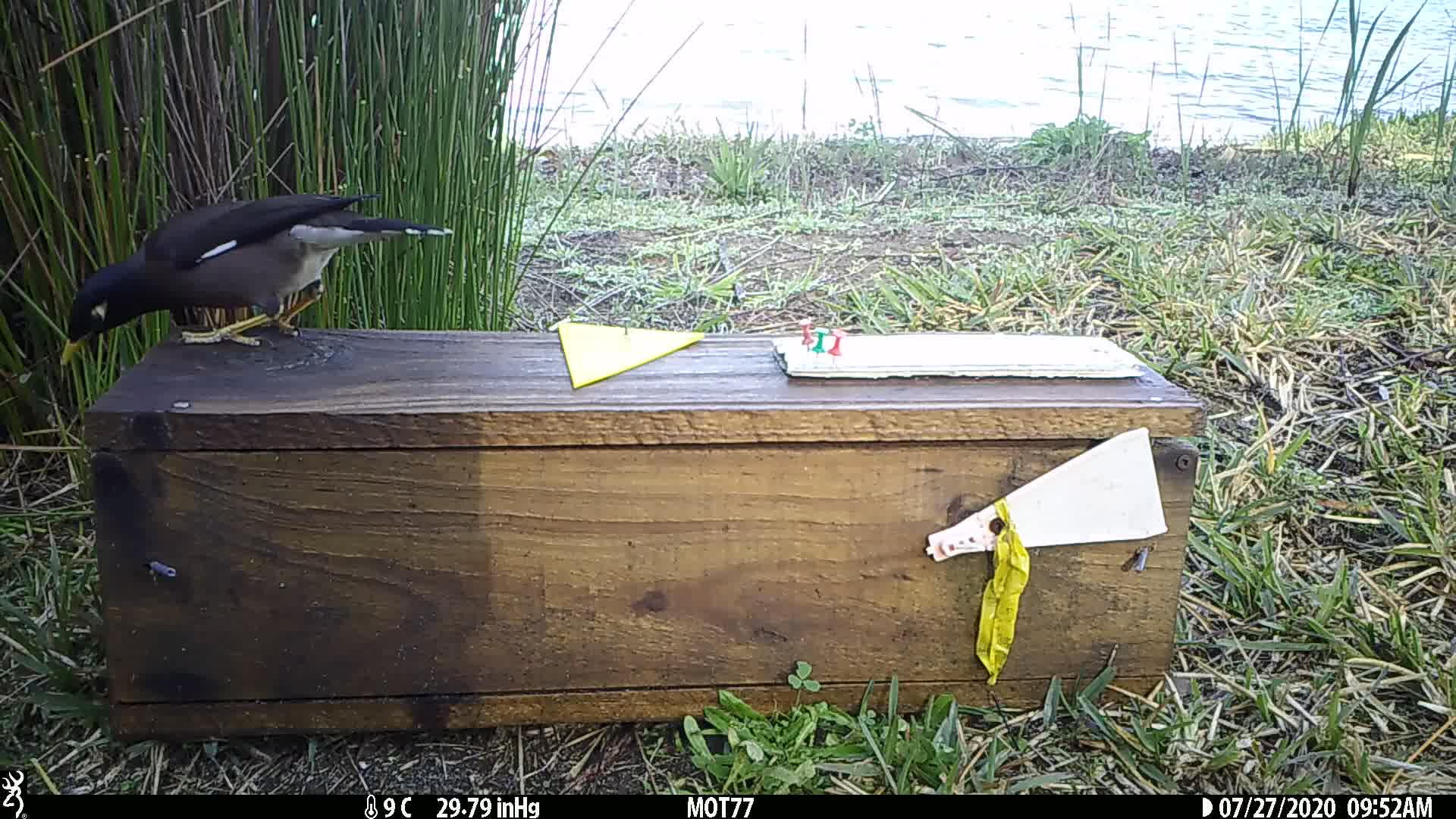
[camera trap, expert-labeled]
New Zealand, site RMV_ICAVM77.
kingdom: Animalia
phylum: Chordata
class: Aves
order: Passeriformes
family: Sturnidae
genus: Acridotheres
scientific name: Acridotheres tristis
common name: common myna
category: myna